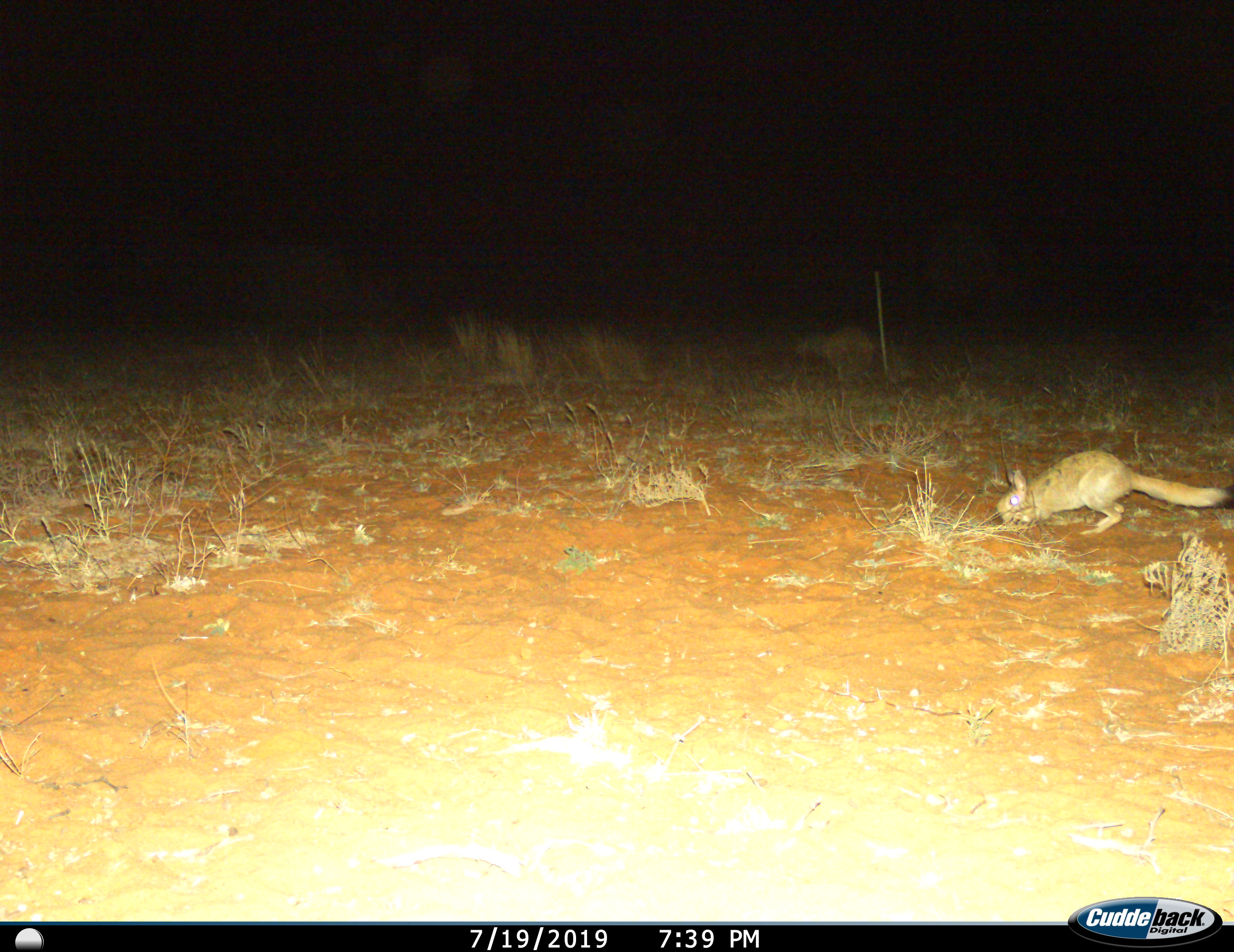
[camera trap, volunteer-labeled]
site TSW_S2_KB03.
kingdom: Animalia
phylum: Chordata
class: Mammalia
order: Rodentia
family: Pedetidae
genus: Pedetes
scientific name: Pedetes capensis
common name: springhare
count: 1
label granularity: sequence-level